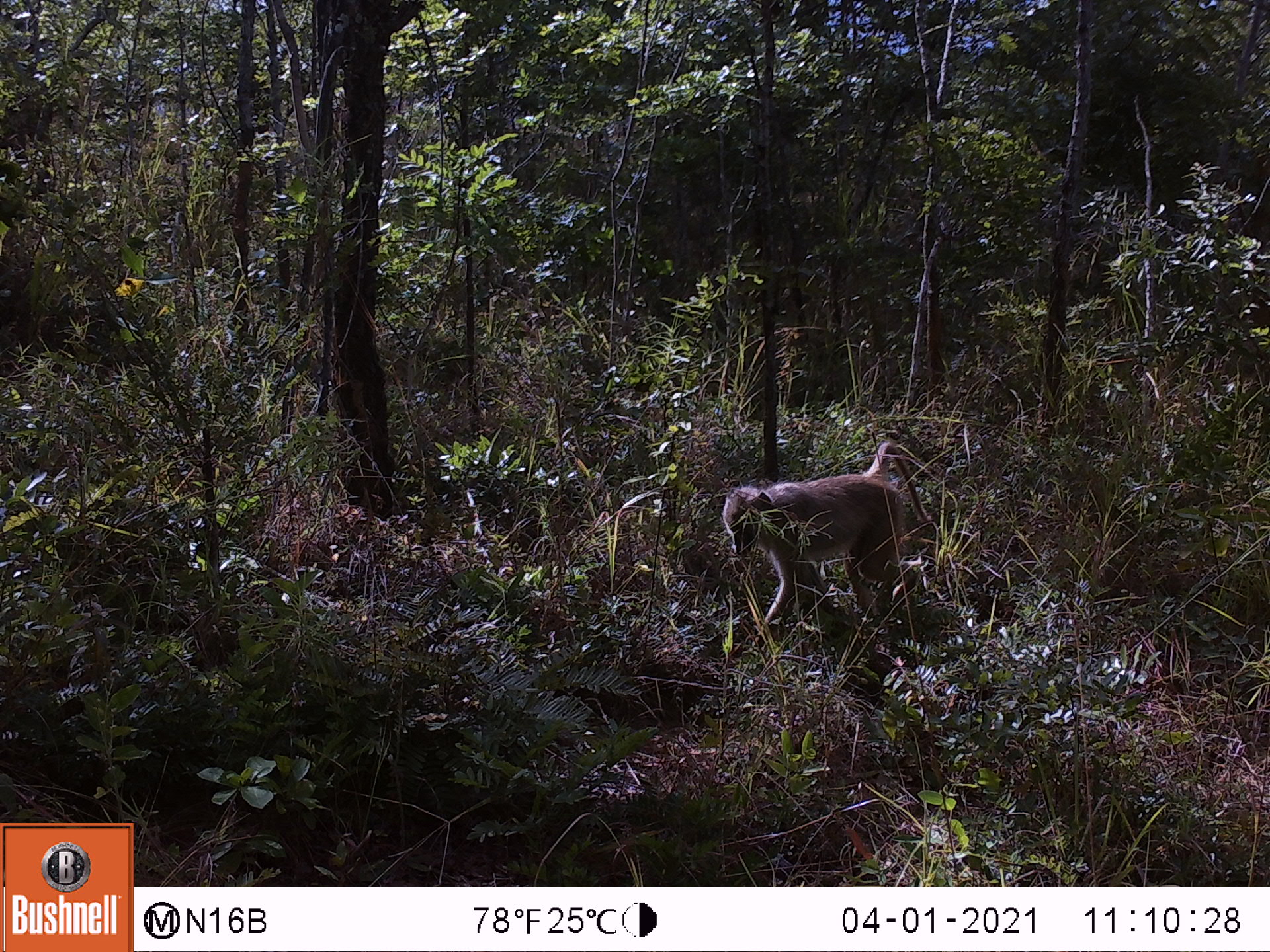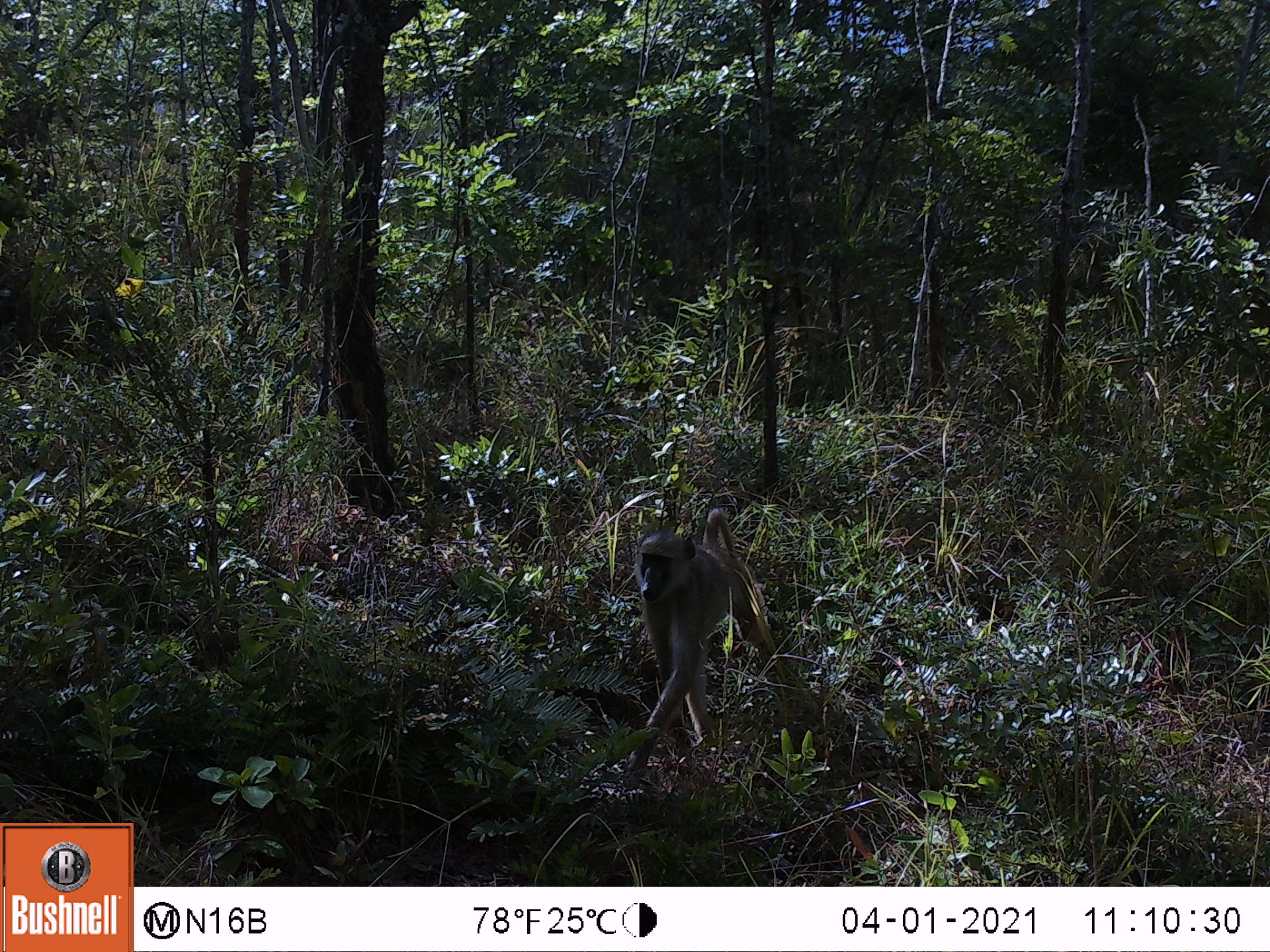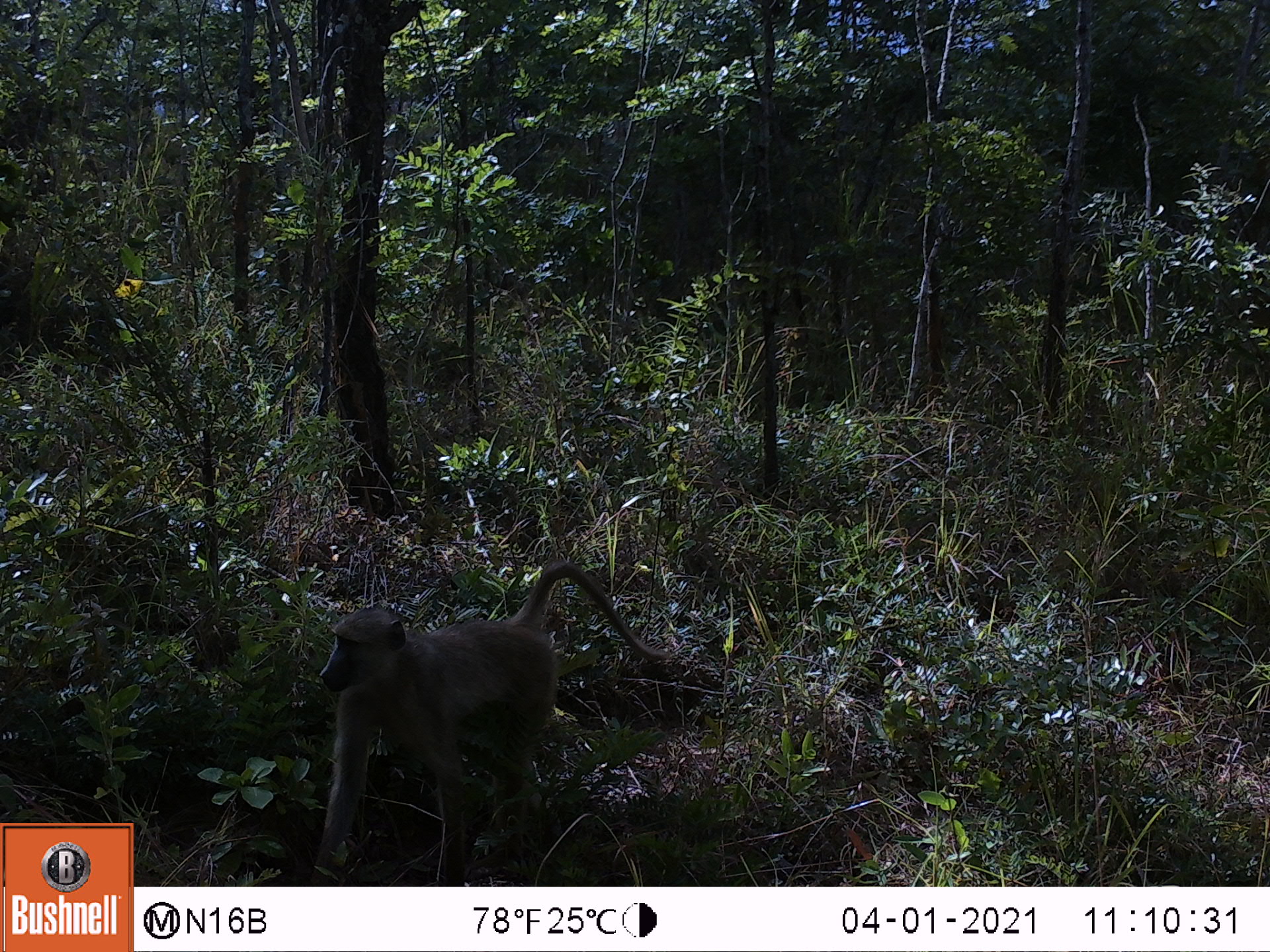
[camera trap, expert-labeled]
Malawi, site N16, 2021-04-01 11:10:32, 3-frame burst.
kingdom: Animalia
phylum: Chordata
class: Mammalia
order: Primates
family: Cercopithecidae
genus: Papio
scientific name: Papio cynocephalus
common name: yellow baboon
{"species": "yellow baboon (Papio cynocephalus)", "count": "1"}